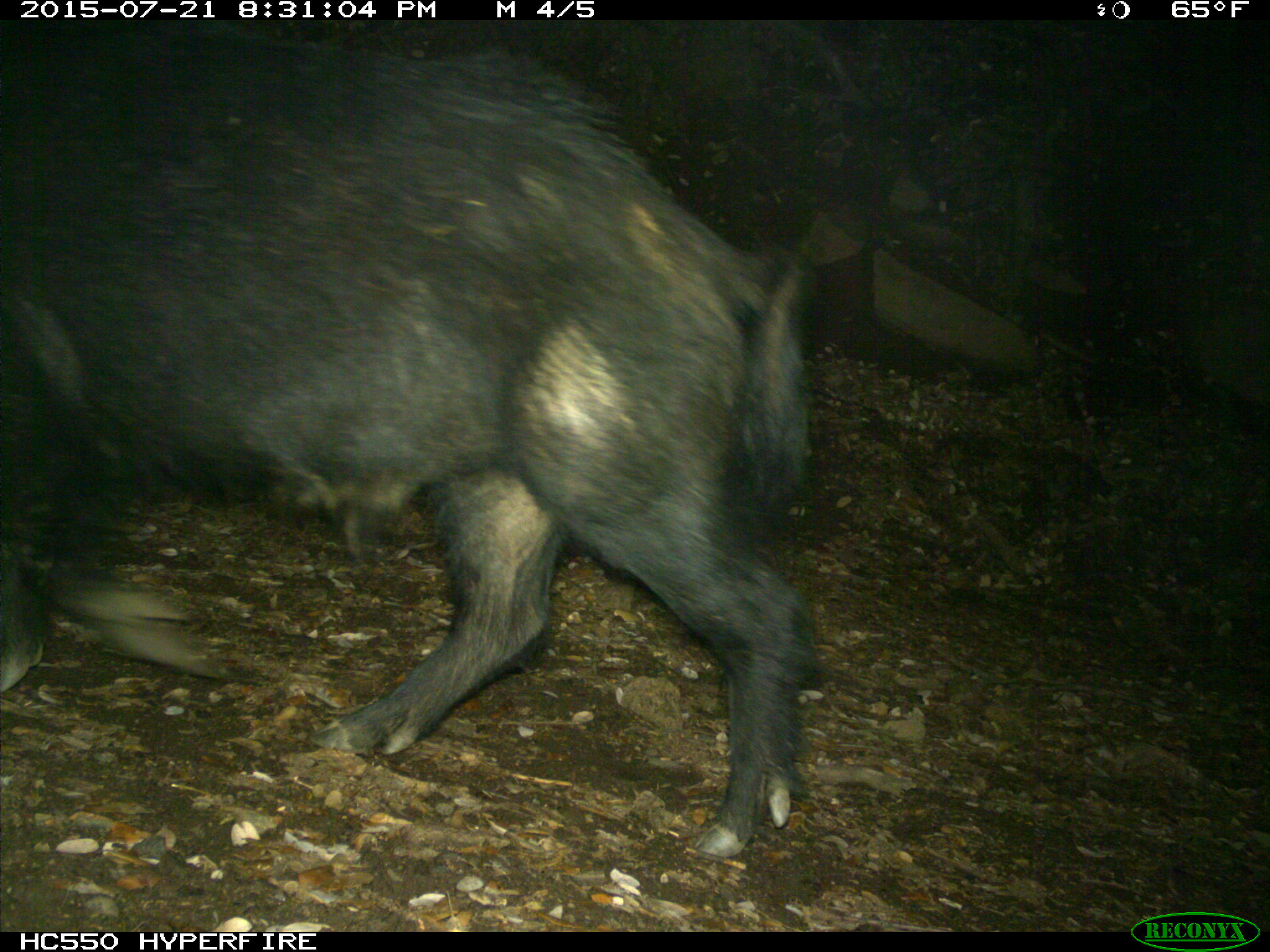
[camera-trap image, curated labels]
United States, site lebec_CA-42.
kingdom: Animalia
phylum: Chordata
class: Mammalia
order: Artiodactyla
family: Suidae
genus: Sus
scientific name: Sus scrofa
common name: wild boar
Sus scrofa (wild boar).